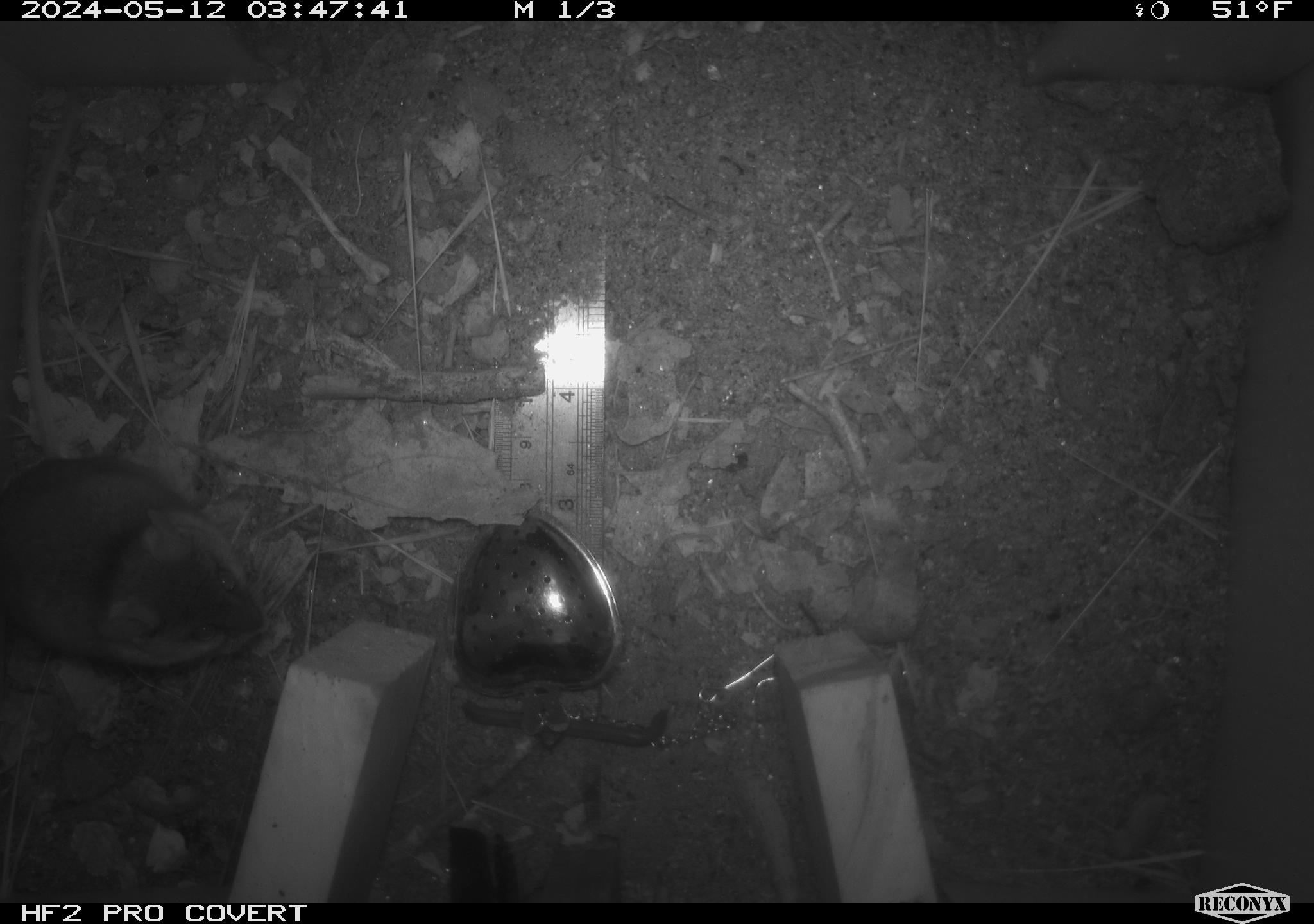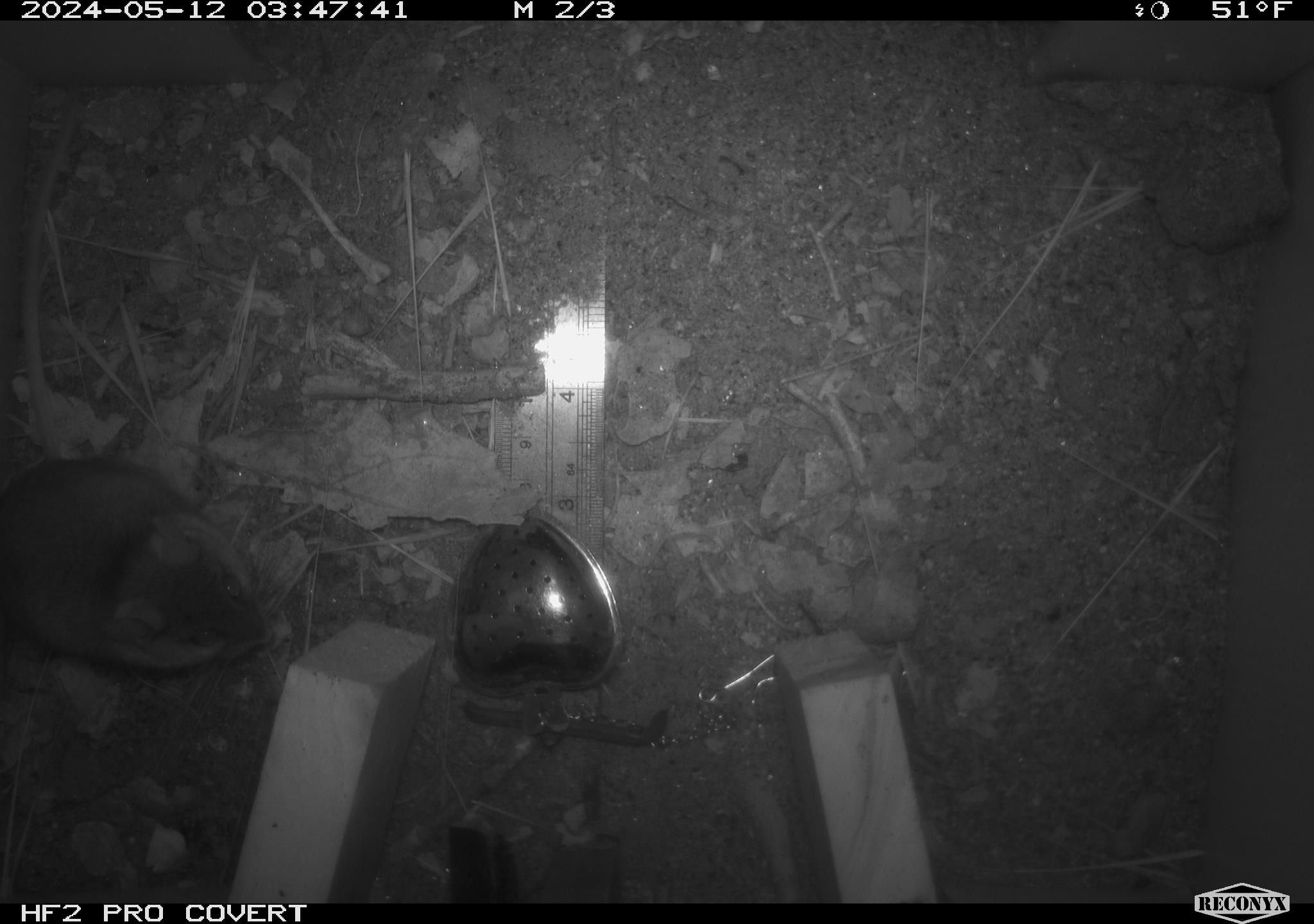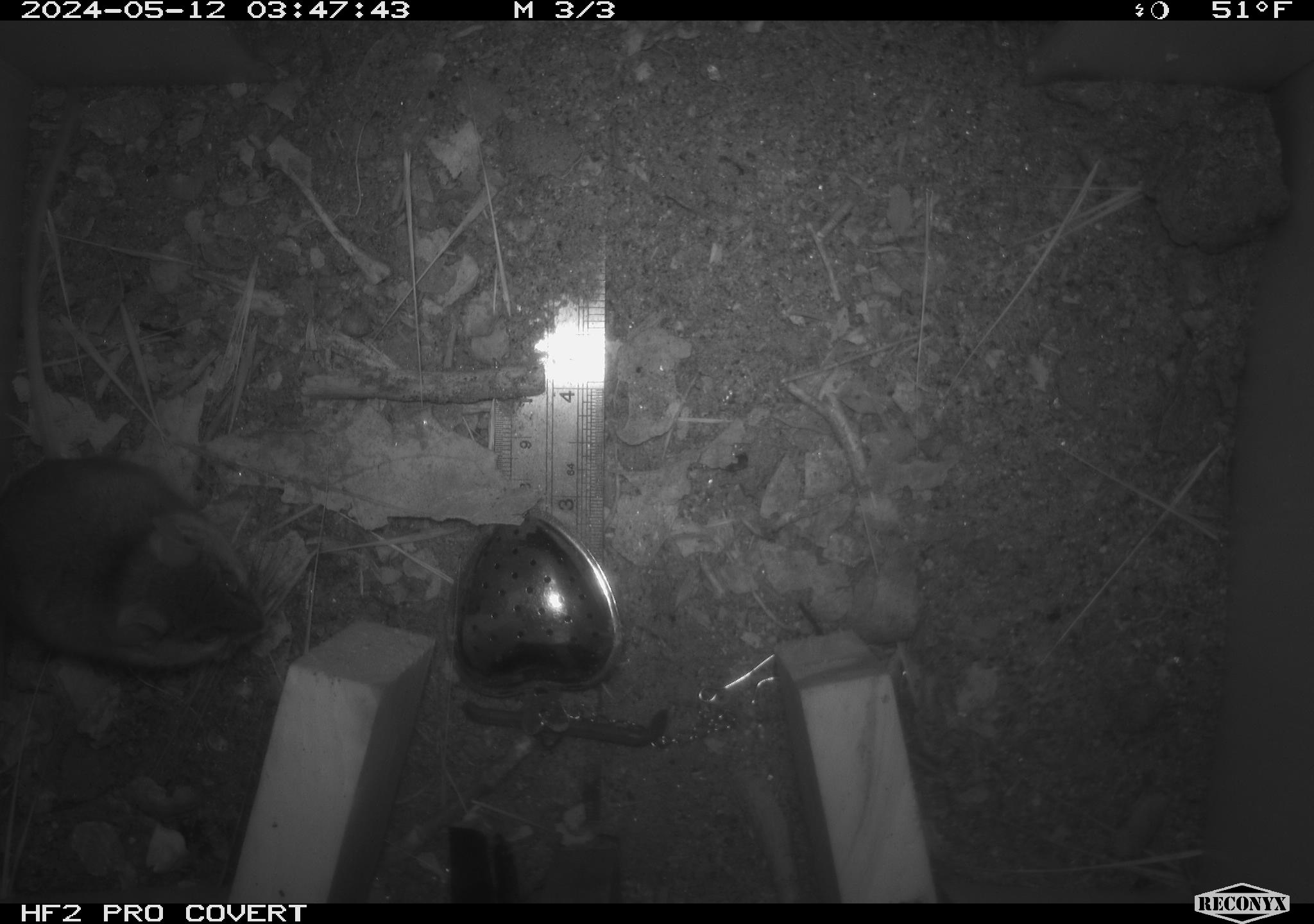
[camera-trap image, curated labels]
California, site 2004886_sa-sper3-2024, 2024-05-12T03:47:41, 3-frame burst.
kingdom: Animalia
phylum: Chordata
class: Mammalia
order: Rodentia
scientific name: Rodentia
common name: mouse species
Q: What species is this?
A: Mouse species (Rodentia).